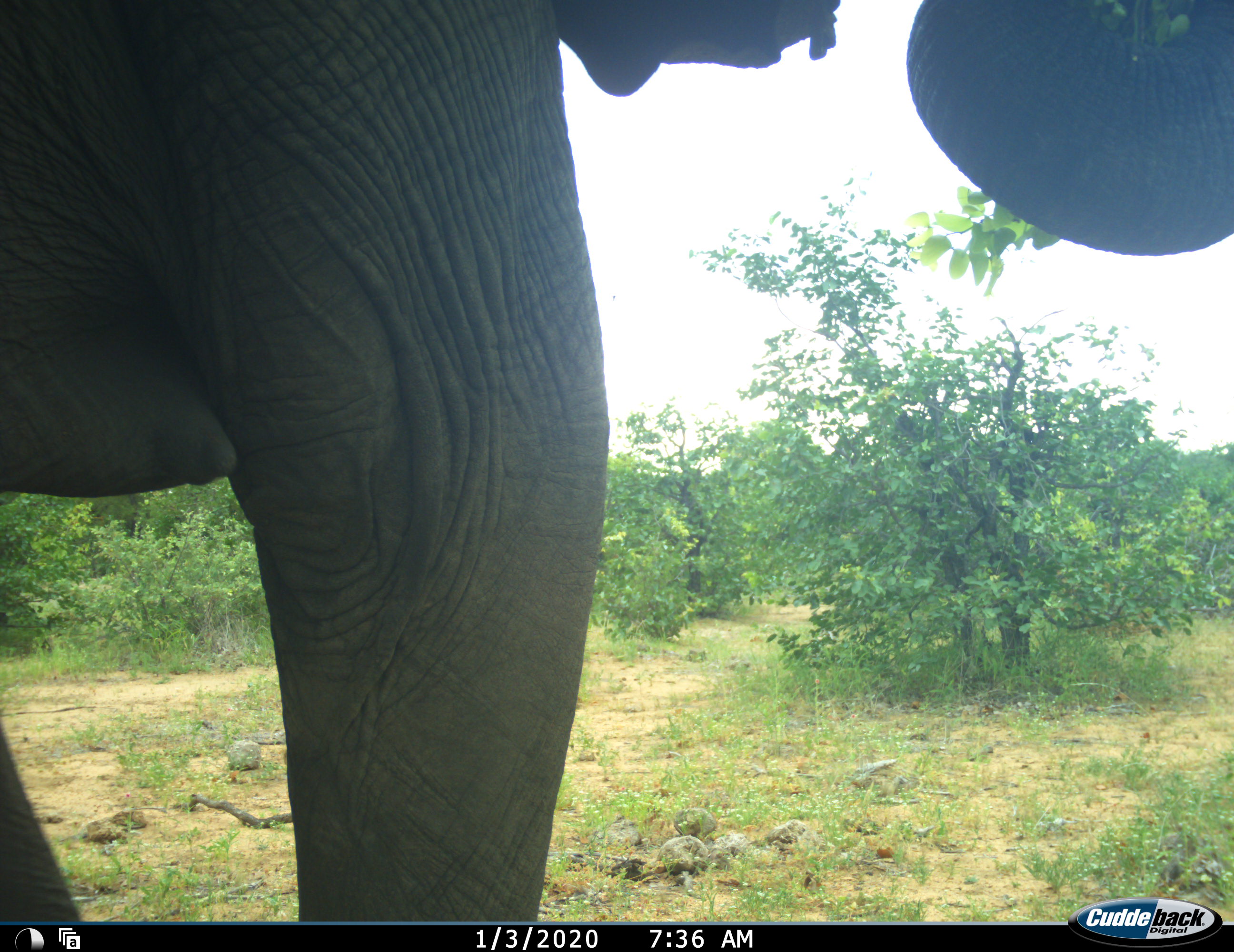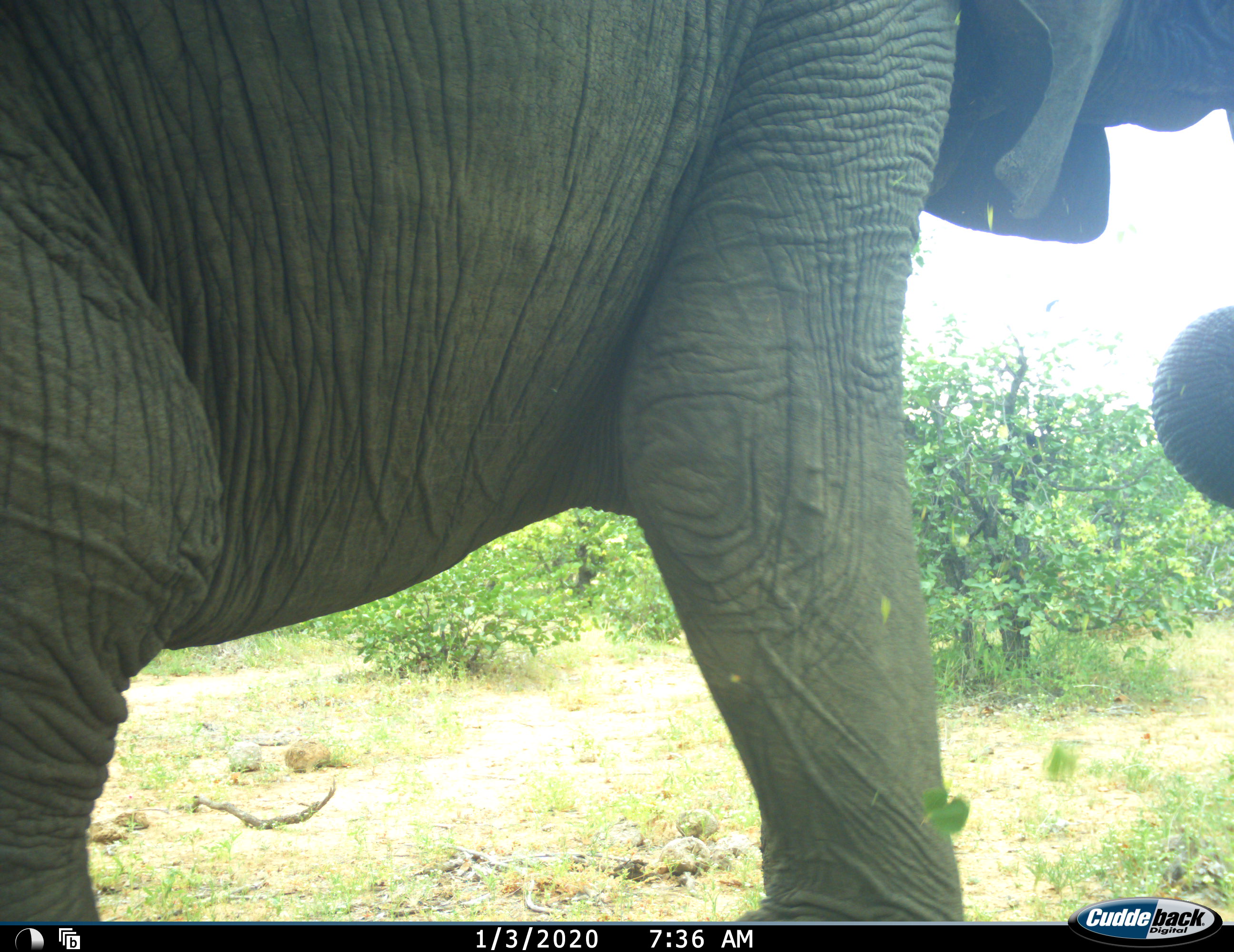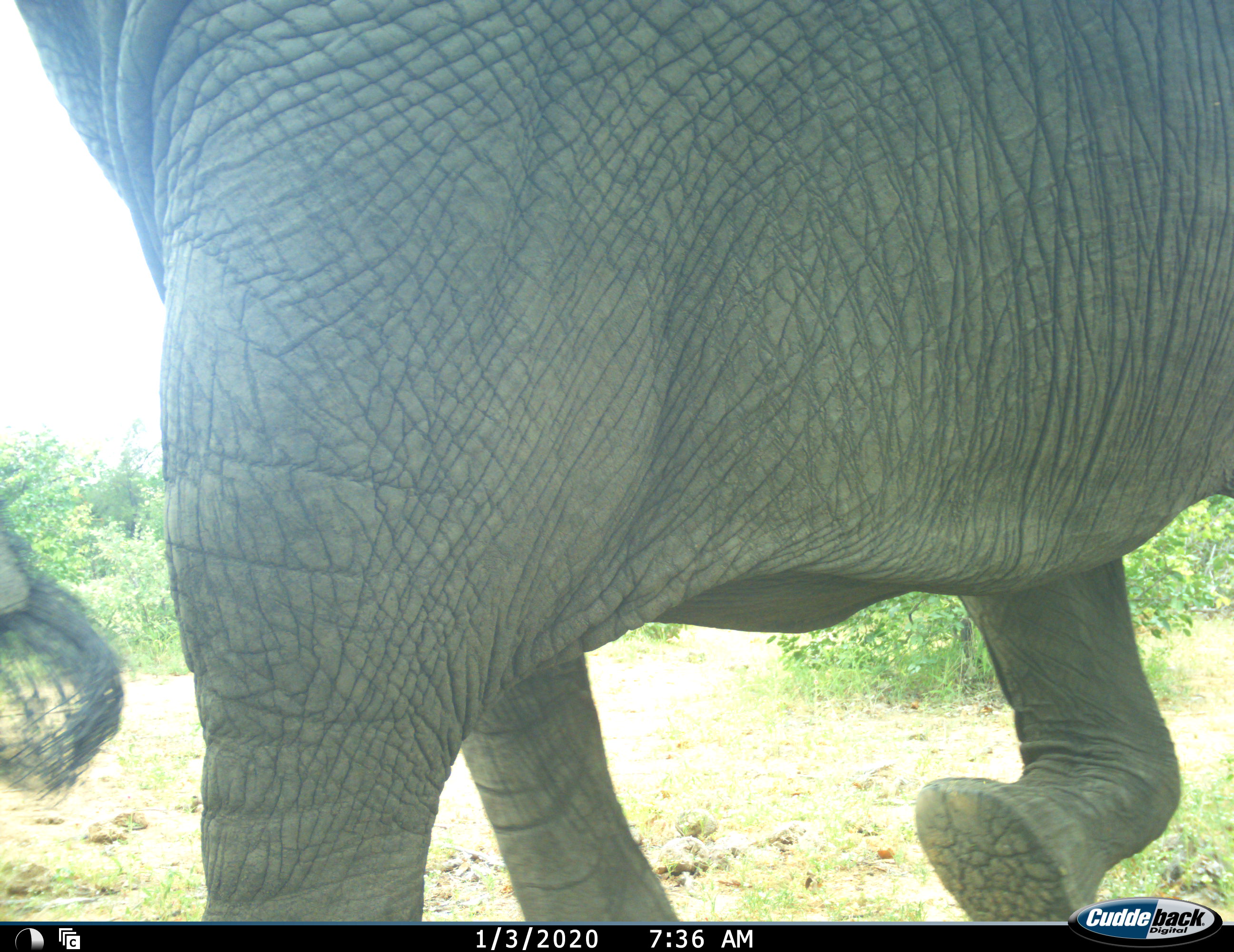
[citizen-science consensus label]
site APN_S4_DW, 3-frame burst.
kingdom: Animalia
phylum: Chordata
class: Mammalia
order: Proboscidea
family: Elephantidae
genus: Loxodonta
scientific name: Loxodonta africana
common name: african bush elephant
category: elephant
Elephant (african bush elephant) (Loxodonta africana), count 1. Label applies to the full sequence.